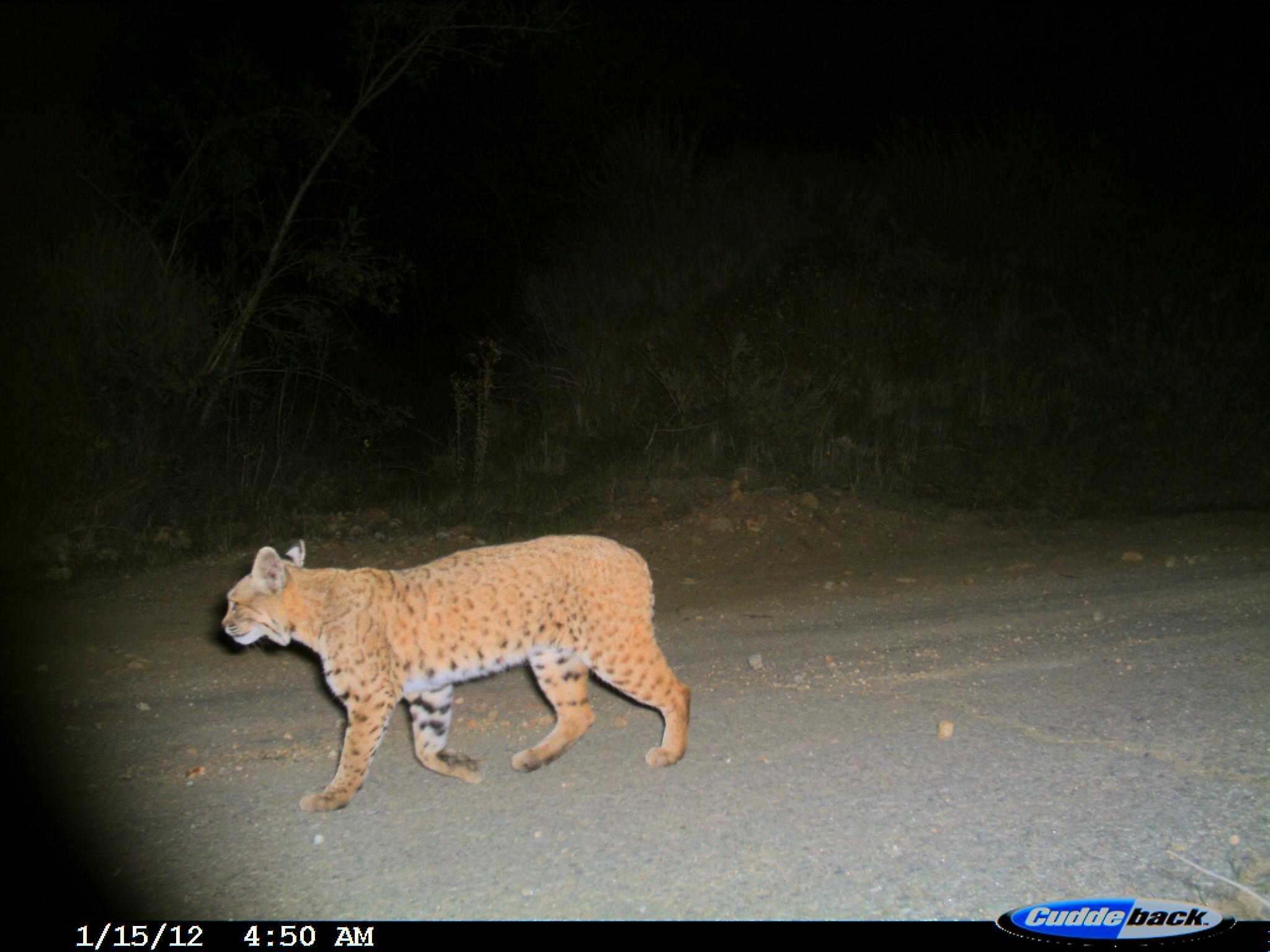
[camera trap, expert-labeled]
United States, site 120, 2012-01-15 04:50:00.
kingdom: Animalia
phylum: Chordata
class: Mammalia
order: Carnivora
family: Felidae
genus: Lynx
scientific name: Lynx rufus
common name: bobcat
Bobcat (Lynx rufus).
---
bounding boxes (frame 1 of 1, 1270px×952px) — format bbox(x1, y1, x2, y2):
bobcat: bbox(205, 522, 716, 820)